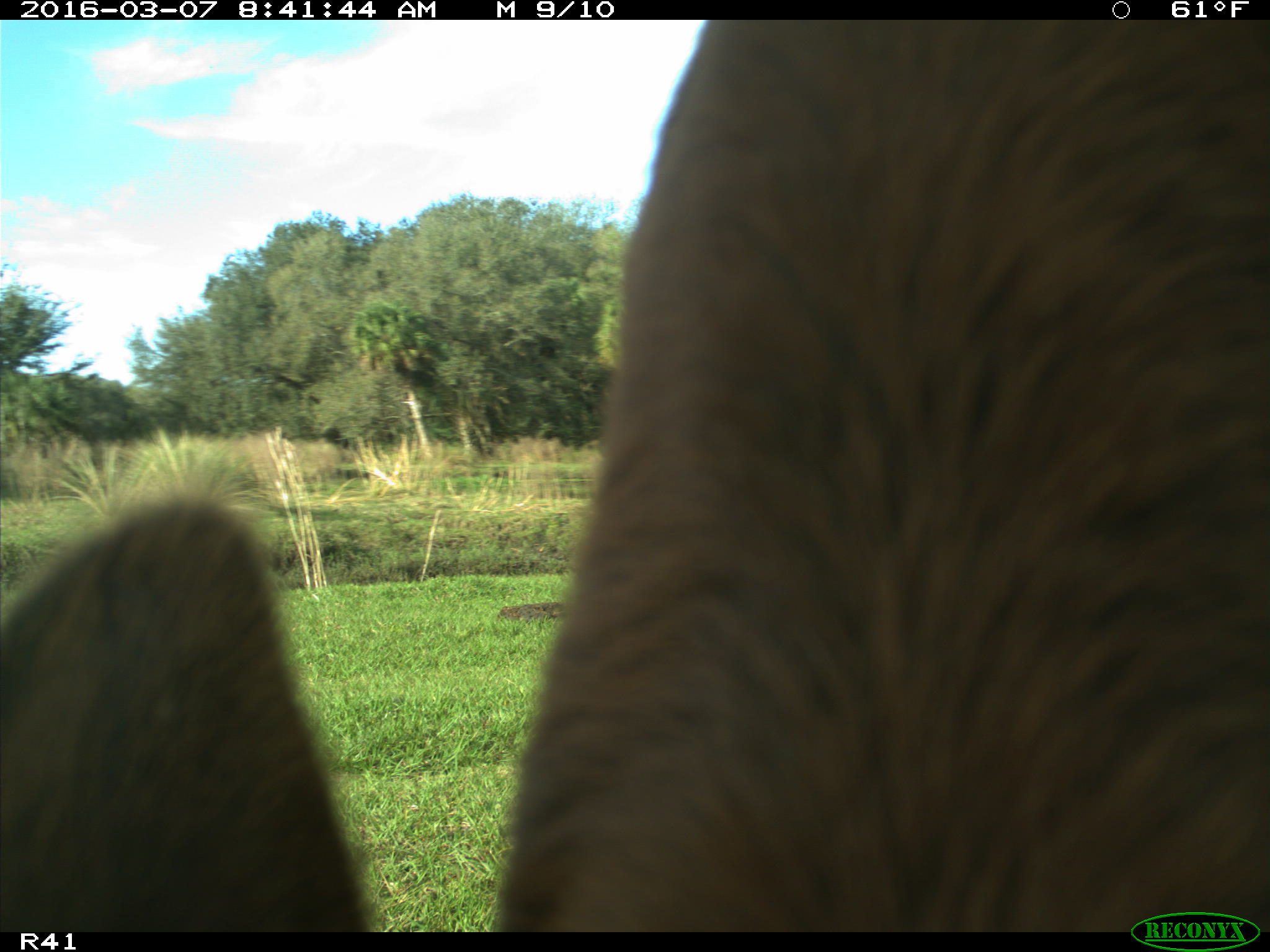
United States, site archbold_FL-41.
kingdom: Animalia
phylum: Chordata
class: Mammalia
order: Artiodactyla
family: Bovidae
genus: Bos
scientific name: Bos taurus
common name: domestic cow